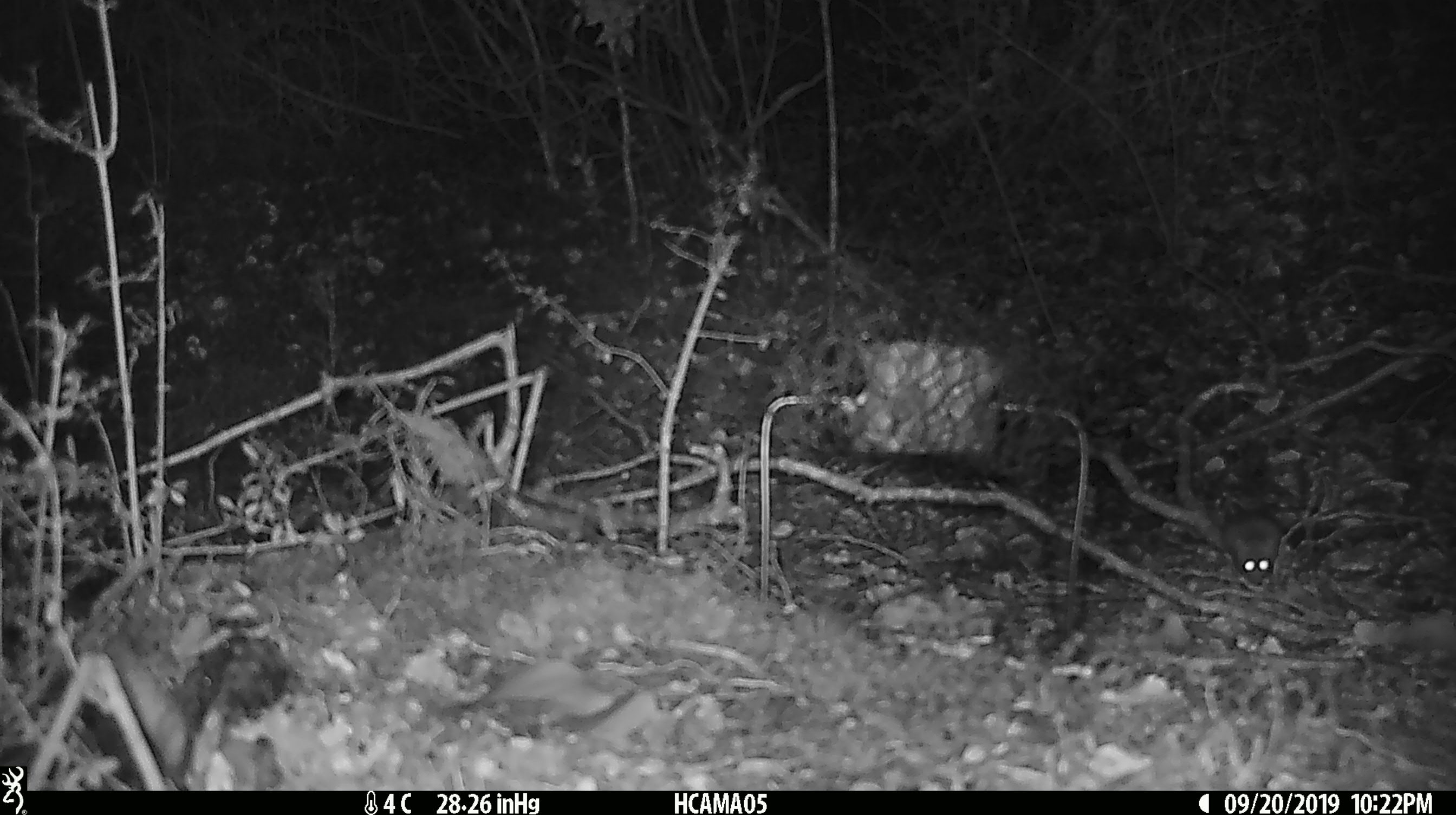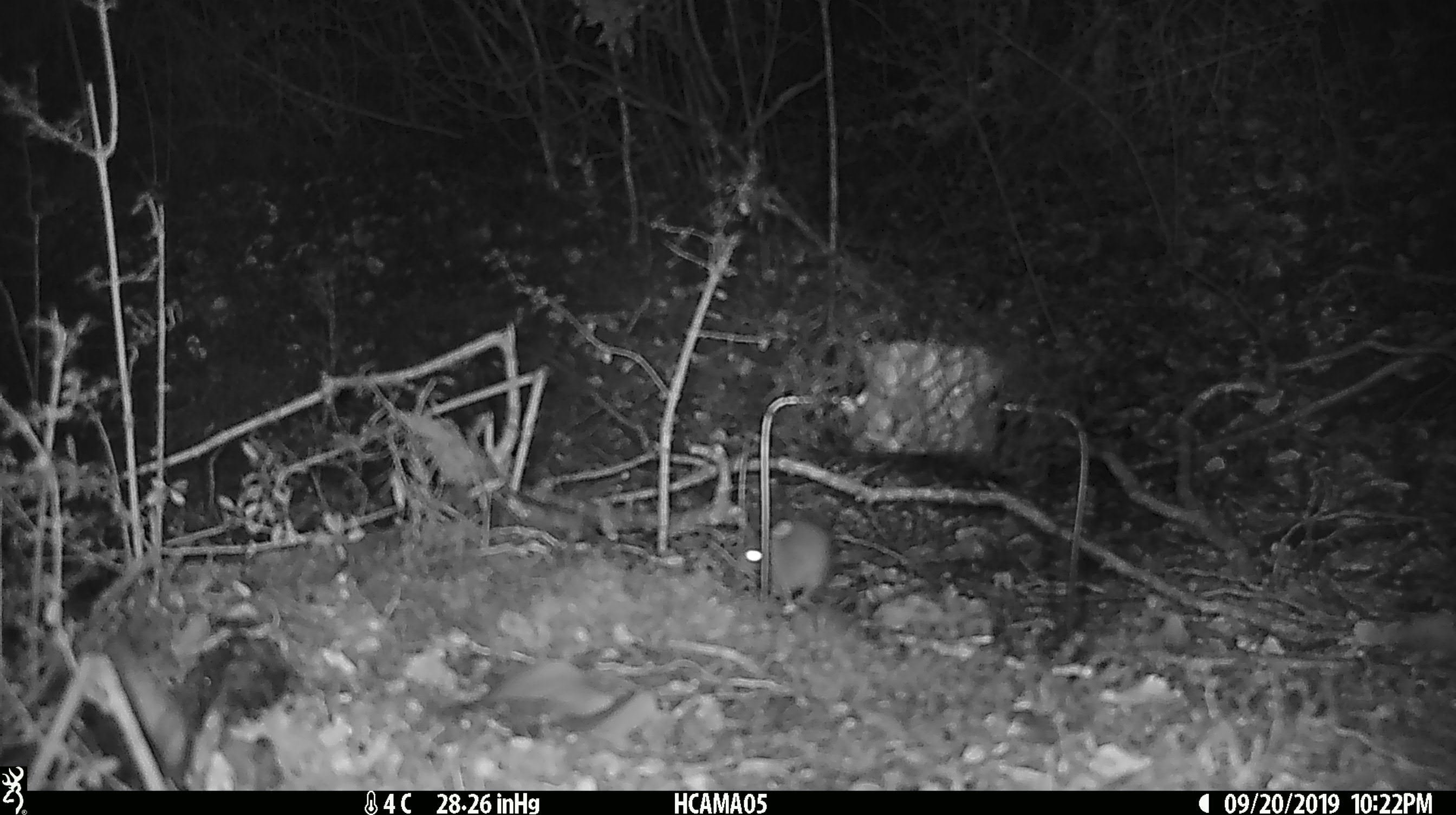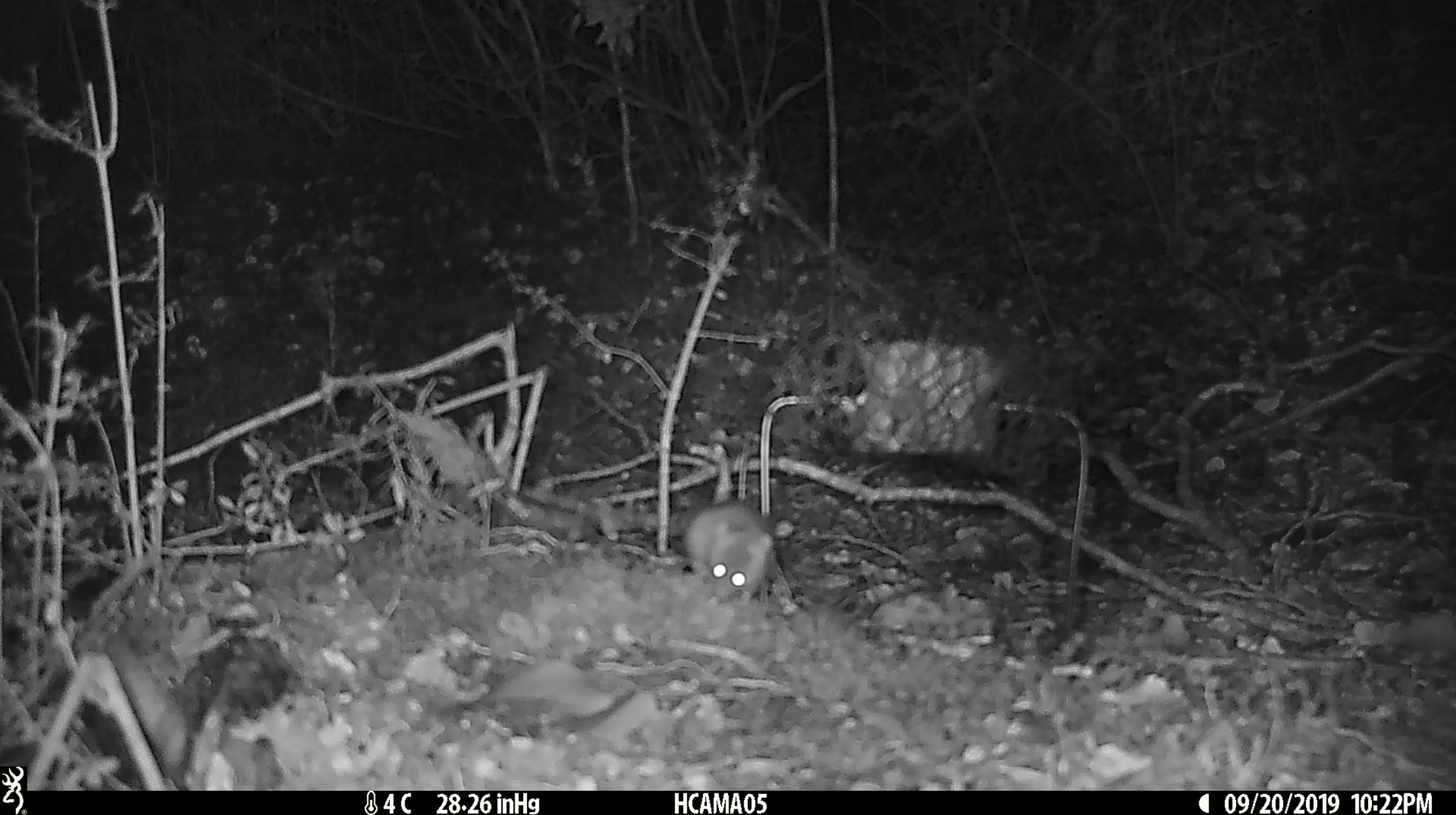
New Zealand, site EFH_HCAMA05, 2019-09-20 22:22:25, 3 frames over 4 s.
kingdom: Animalia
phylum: Chordata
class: Mammalia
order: Rodentia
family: Muridae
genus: Mus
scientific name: Mus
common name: mouse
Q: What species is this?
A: Mouse (Mus).